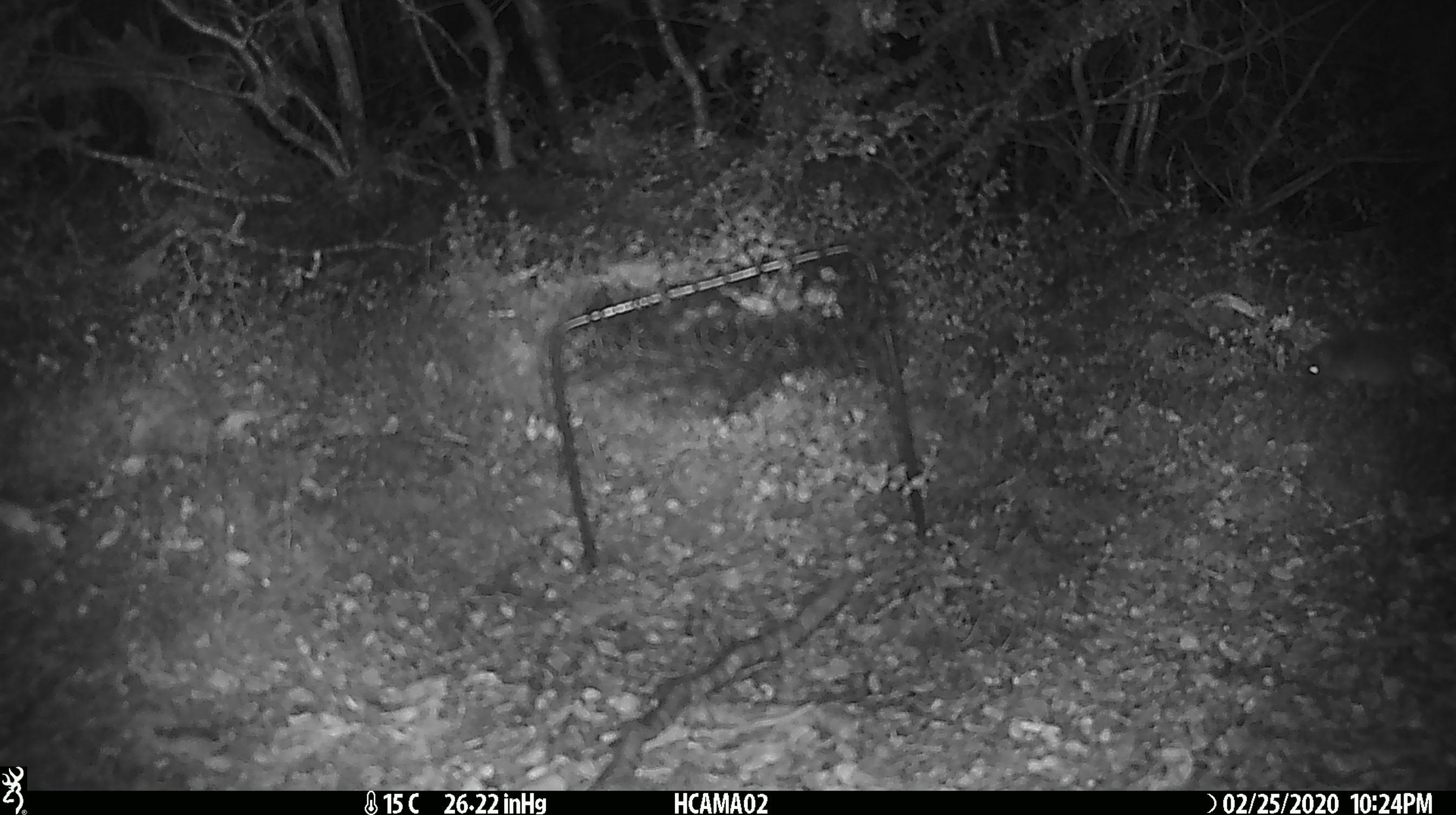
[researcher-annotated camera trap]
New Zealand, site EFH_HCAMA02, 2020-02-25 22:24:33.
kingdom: Animalia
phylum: Chordata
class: Mammalia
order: Rodentia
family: Muridae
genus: Mus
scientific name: Mus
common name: mouse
Mouse (Mus).